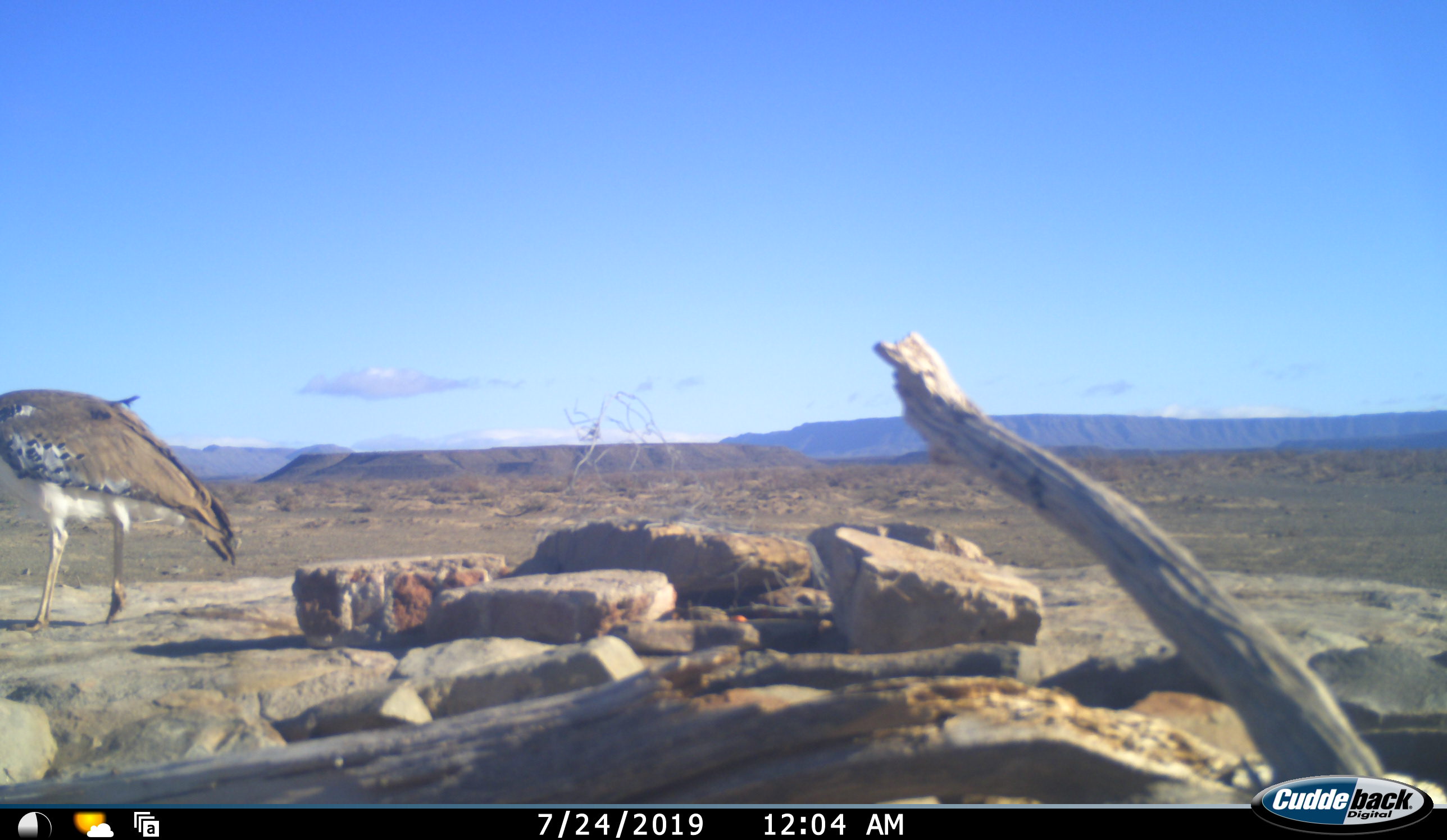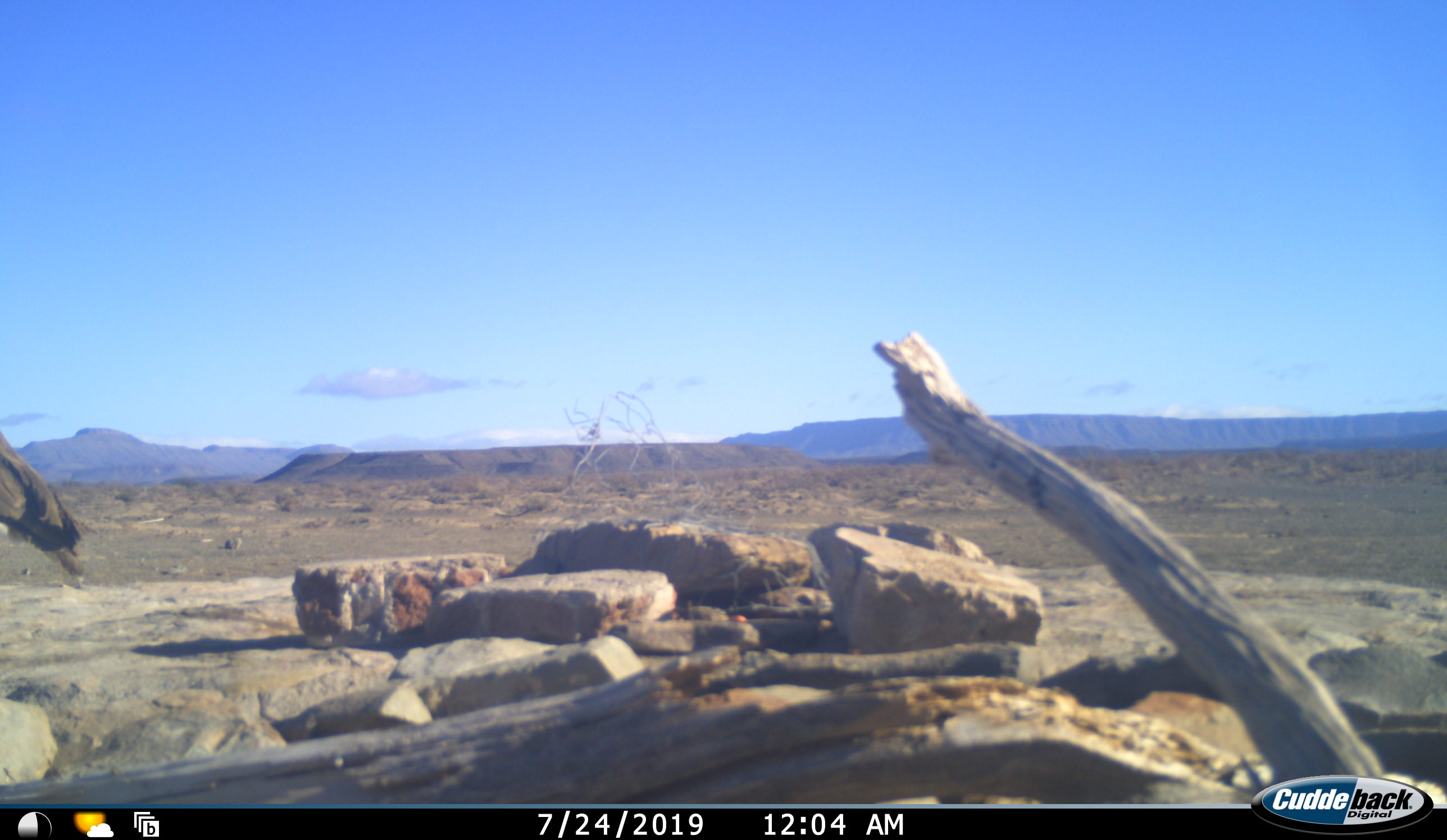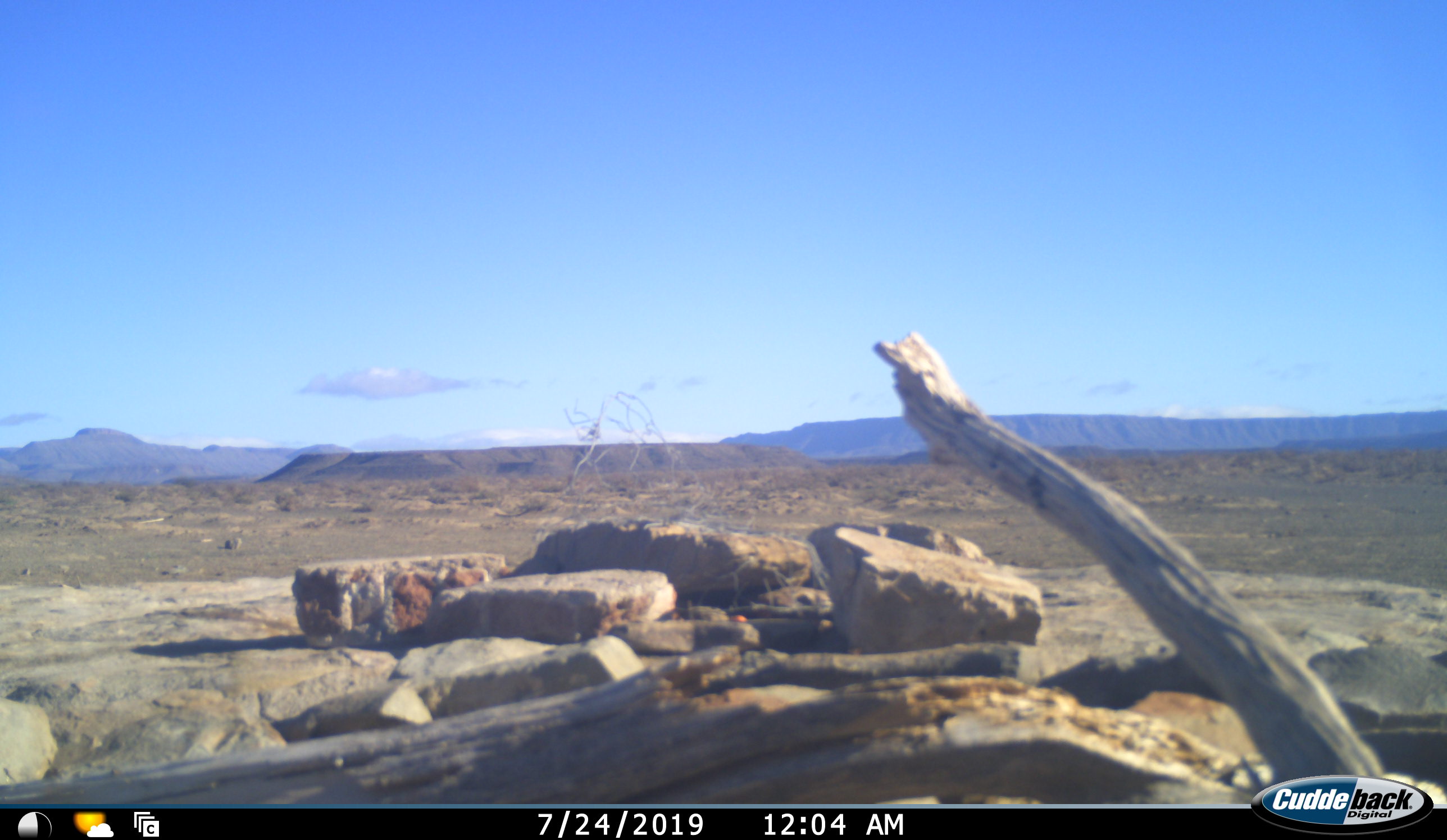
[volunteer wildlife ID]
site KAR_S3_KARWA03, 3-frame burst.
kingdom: Animalia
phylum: Chordata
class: Aves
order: Otidiformes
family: Otididae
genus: Ardeotis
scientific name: Ardeotis kori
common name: kori bustard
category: bustardkori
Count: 1.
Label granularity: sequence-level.